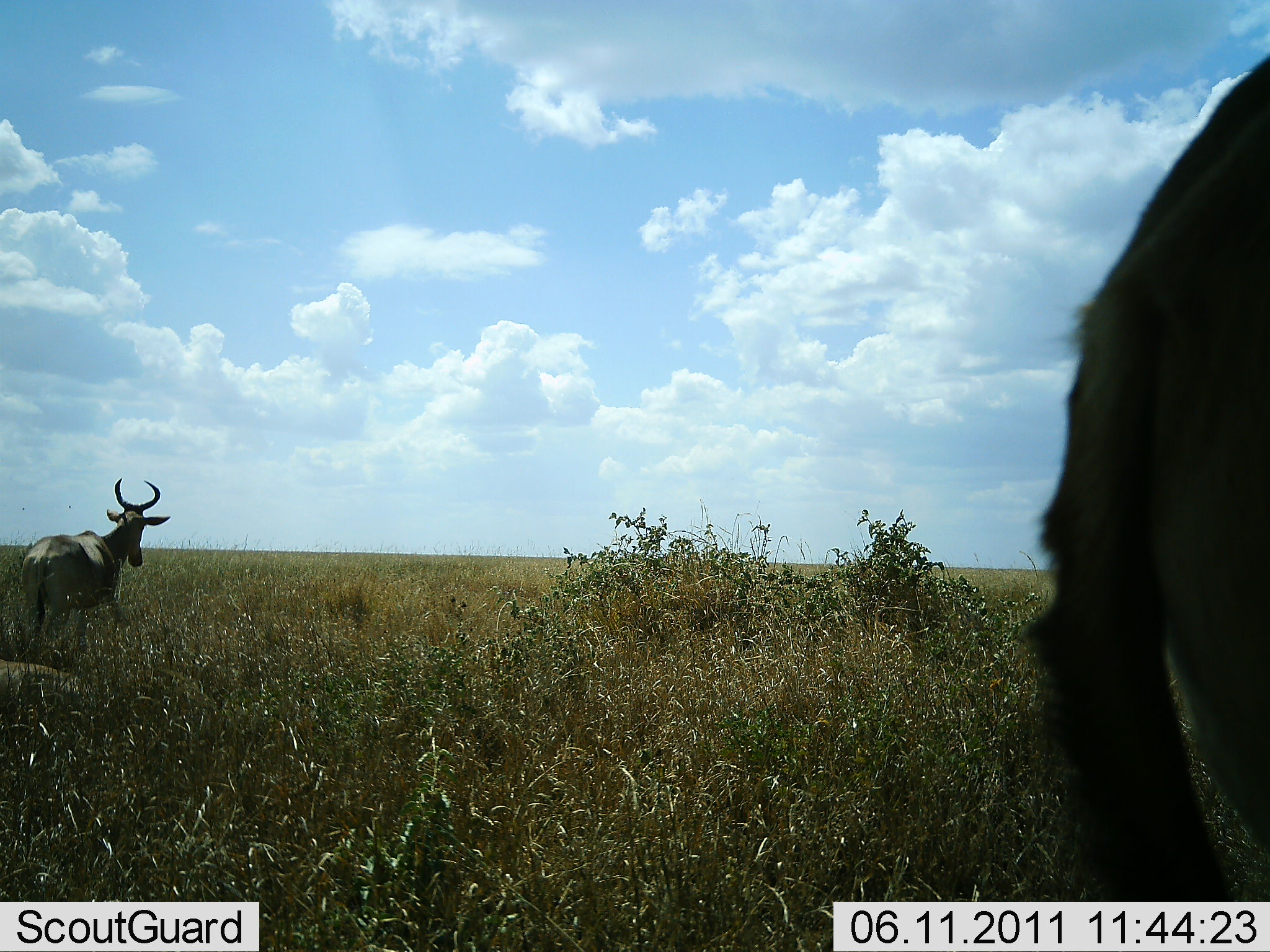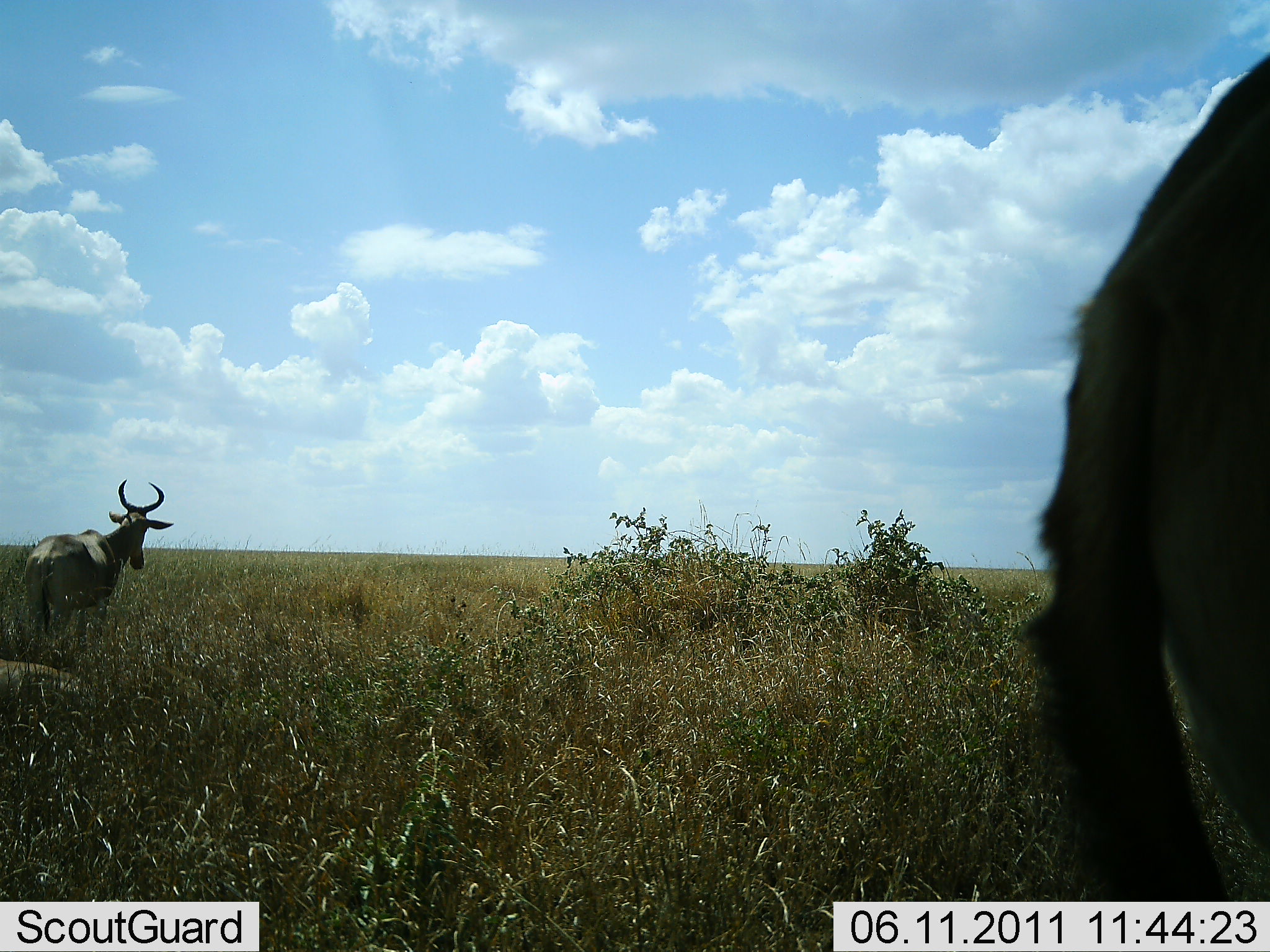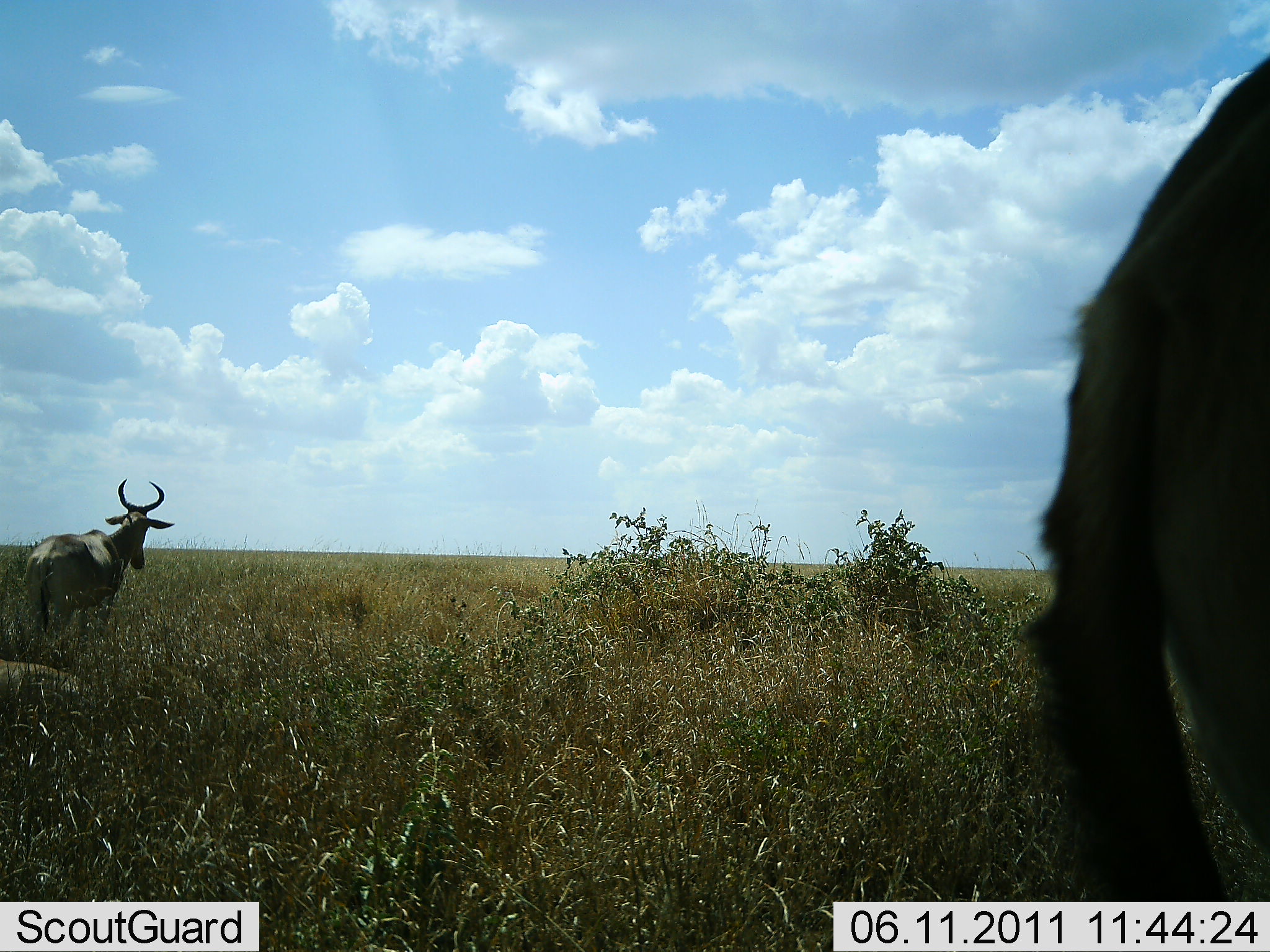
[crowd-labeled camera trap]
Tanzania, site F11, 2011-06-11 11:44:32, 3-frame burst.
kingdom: Animalia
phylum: Chordata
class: Mammalia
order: Artiodactyla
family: Bovidae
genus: Alcelaphus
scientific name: Alcelaphus buselaphus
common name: hartebeest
Hartebeest (Alcelaphus buselaphus), count 2. Behavior (volunteer vote fractions): standing 75%, resting 8%, moving 33%, interacting 0%. Young present (vote fraction): 0%. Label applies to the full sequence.